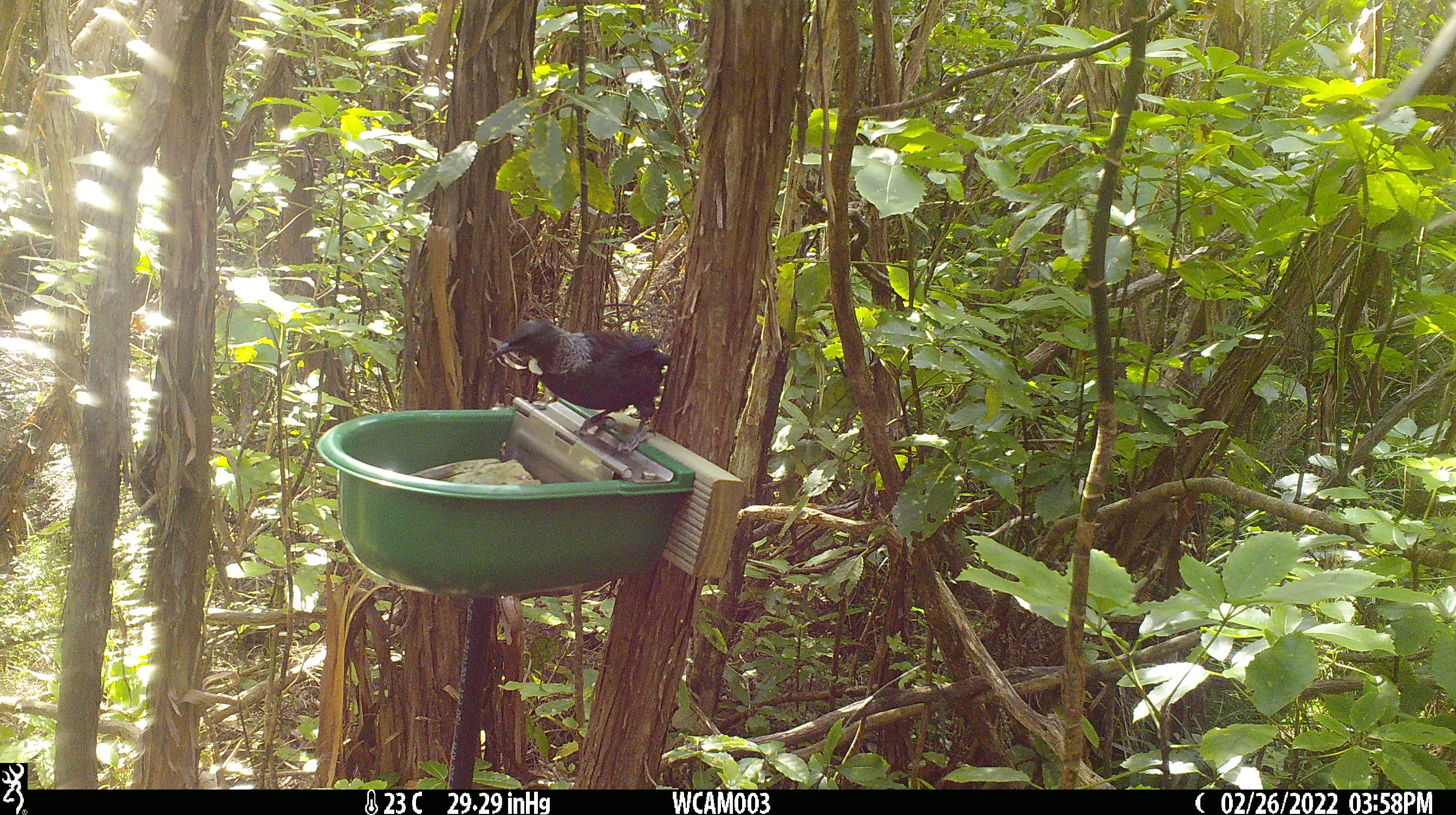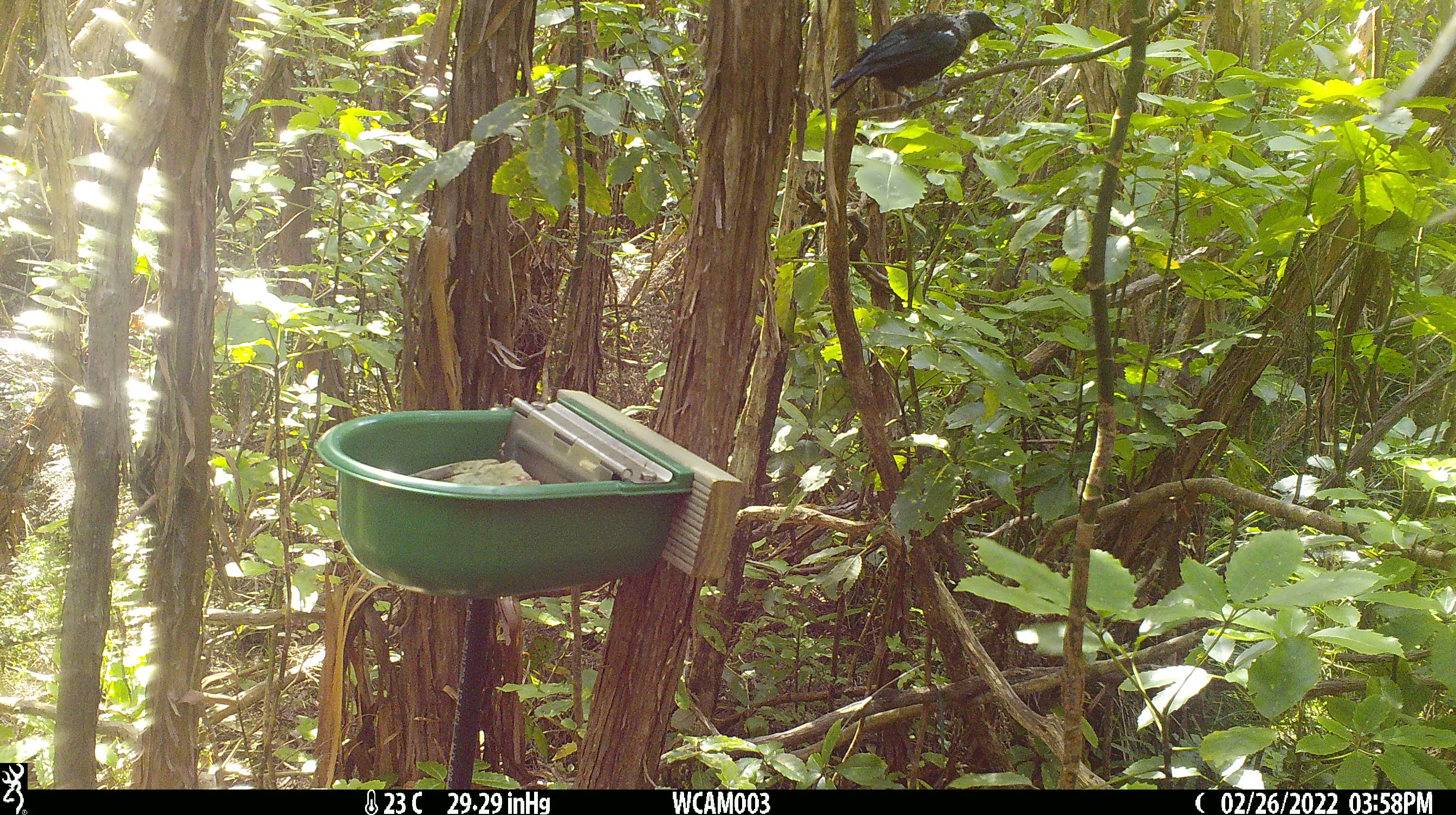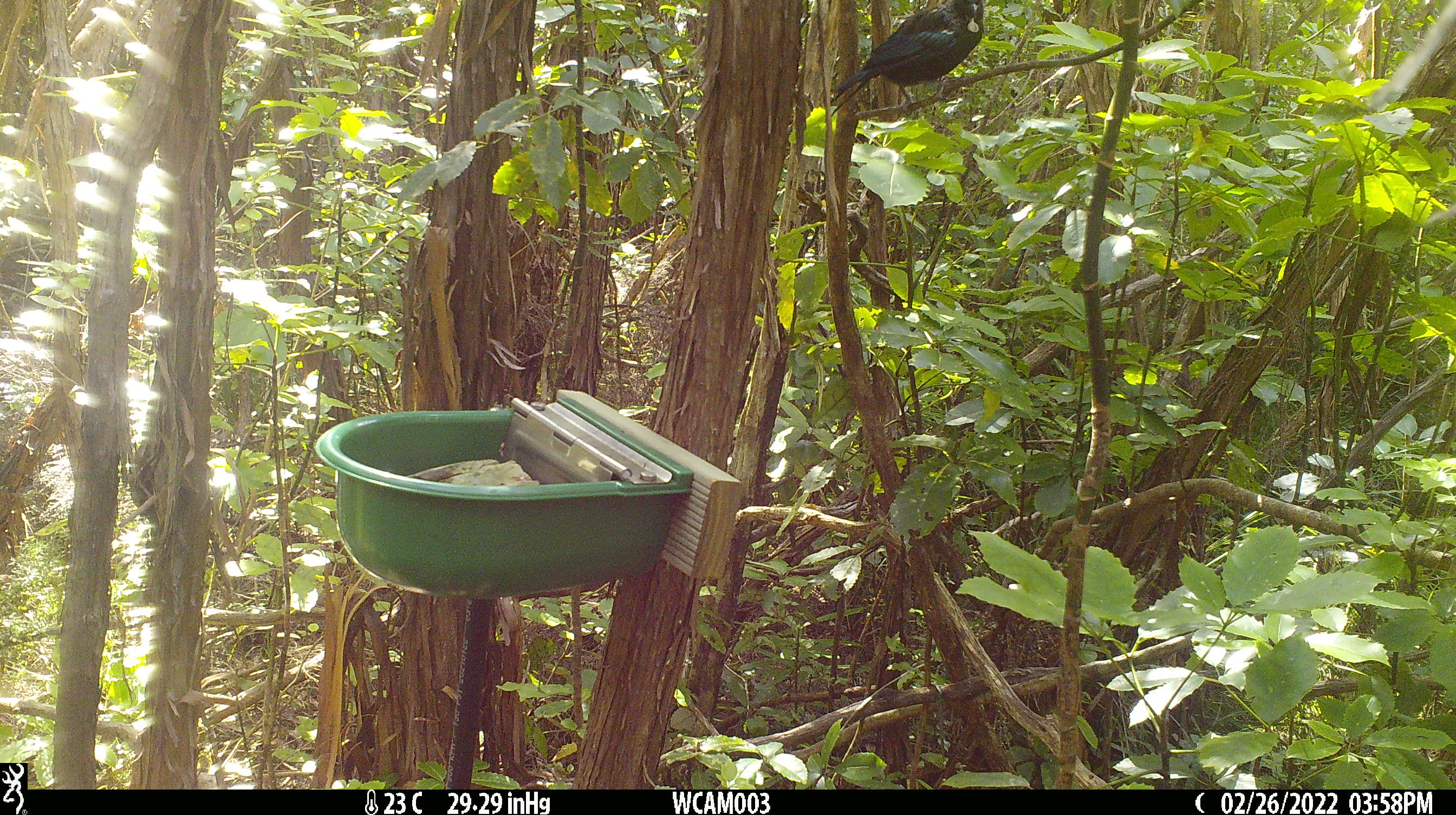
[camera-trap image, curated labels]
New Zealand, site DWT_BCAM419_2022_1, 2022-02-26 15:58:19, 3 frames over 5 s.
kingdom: Animalia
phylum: Chordata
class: Aves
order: Passeriformes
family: Meliphagidae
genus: Prosthemadera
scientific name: Prosthemadera novaeseelandiae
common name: tui